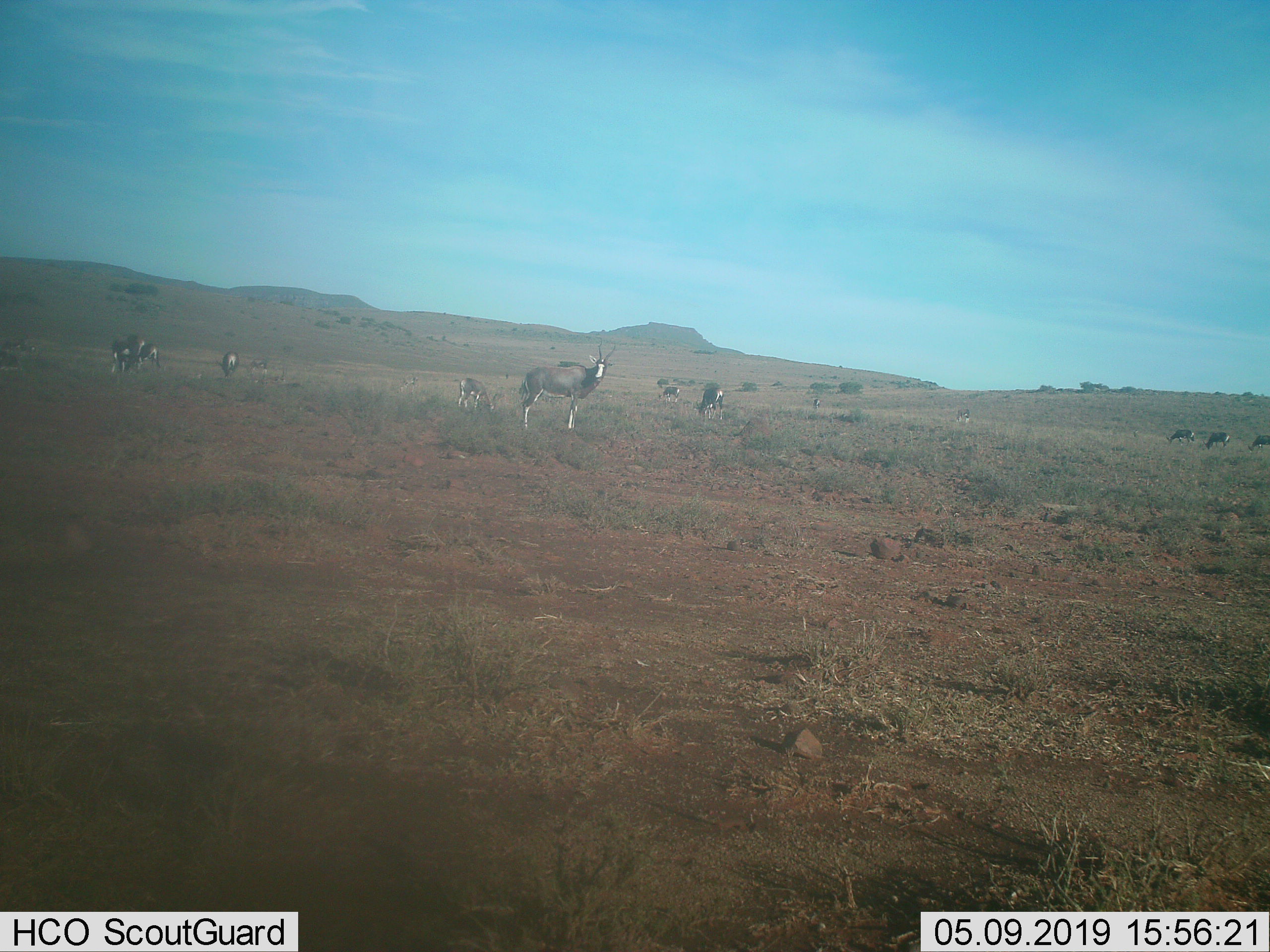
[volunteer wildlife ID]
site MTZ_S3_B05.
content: unidentified animal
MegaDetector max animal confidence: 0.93